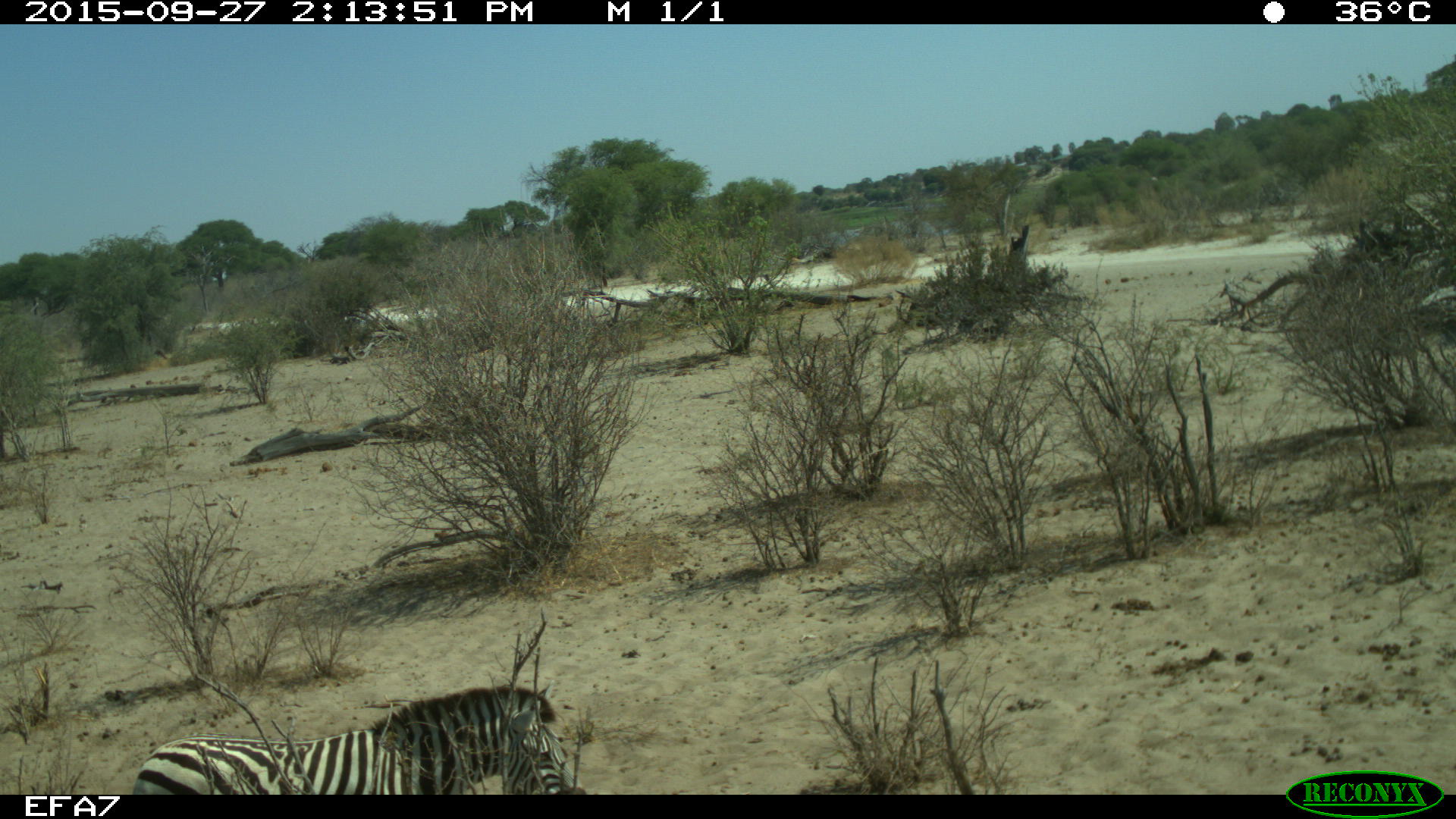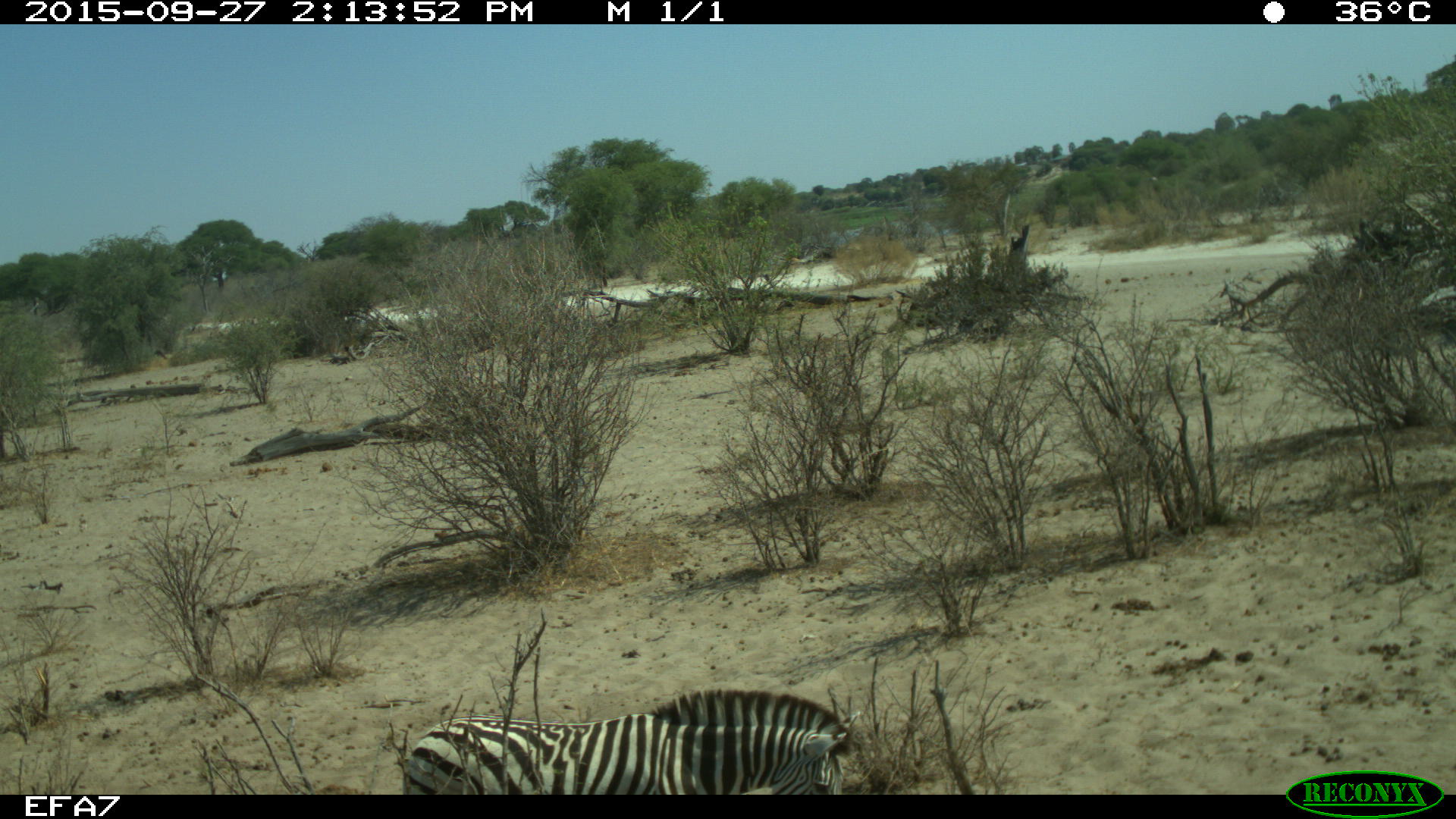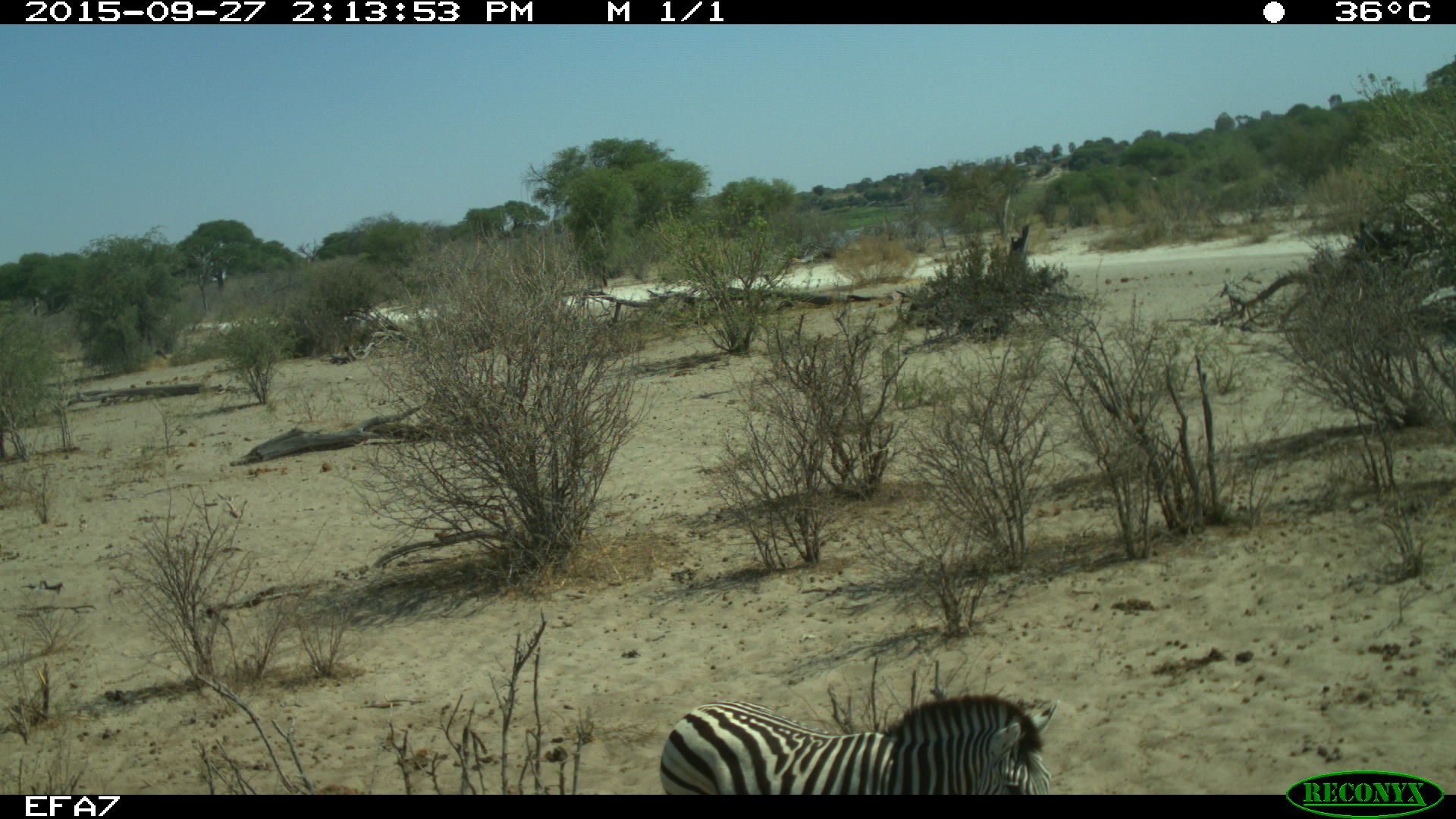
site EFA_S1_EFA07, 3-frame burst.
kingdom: Animalia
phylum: Chordata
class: Mammalia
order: Perissodactyla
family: Equidae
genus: Equus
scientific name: Equus quagga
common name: plains zebra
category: zebraplains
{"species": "zebraplains (plains zebra) (Equus quagga)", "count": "1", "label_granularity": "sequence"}